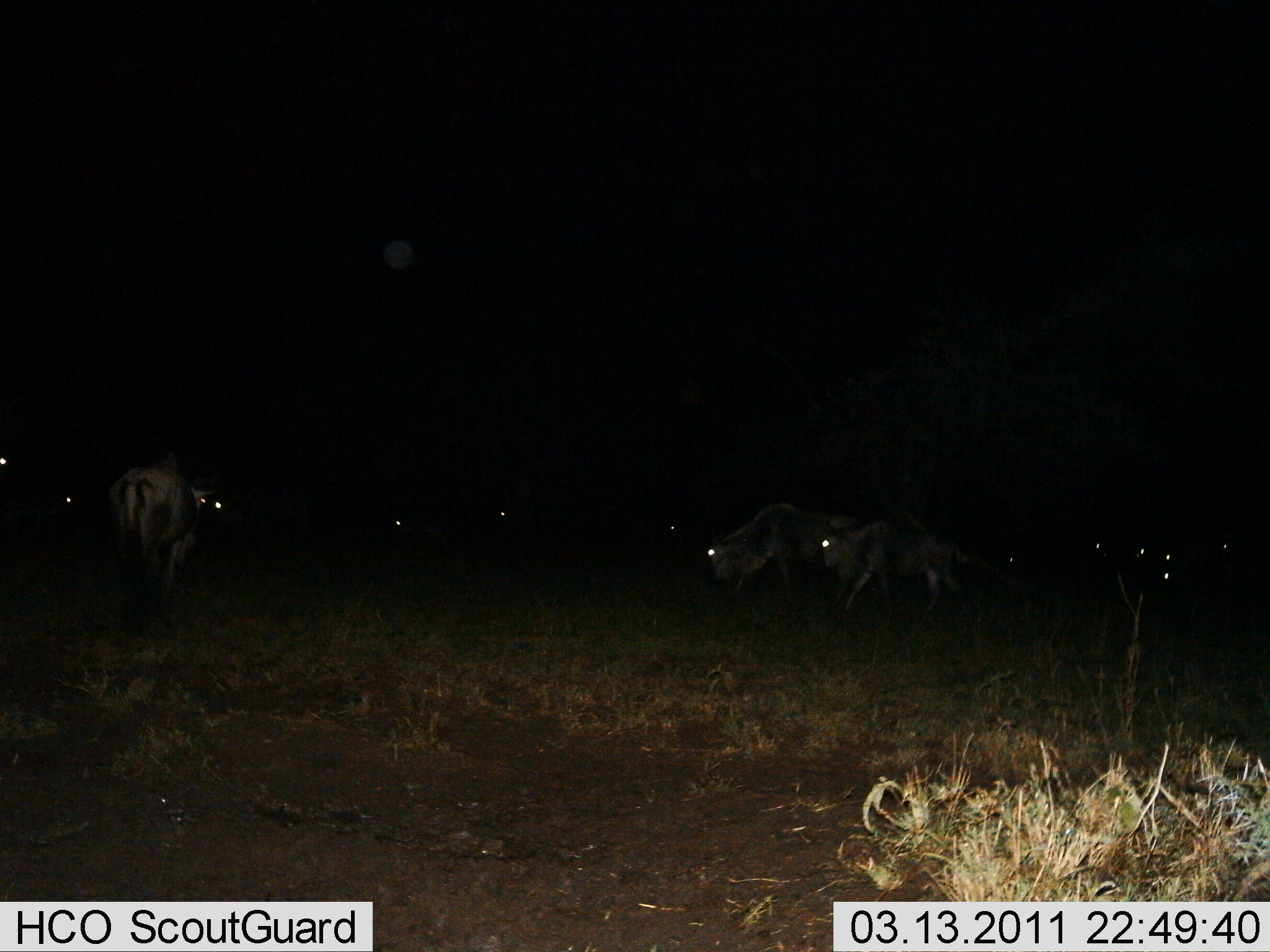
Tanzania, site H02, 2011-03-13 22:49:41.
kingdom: Animalia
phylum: Chordata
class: Mammalia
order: Artiodactyla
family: Bovidae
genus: Connochaetes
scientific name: Connochaetes taurinus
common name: blue wildebeest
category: wildebeest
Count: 11-50.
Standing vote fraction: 18%.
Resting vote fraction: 0%.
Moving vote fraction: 64%.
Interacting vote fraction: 0%.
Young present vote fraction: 0%.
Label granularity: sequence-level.